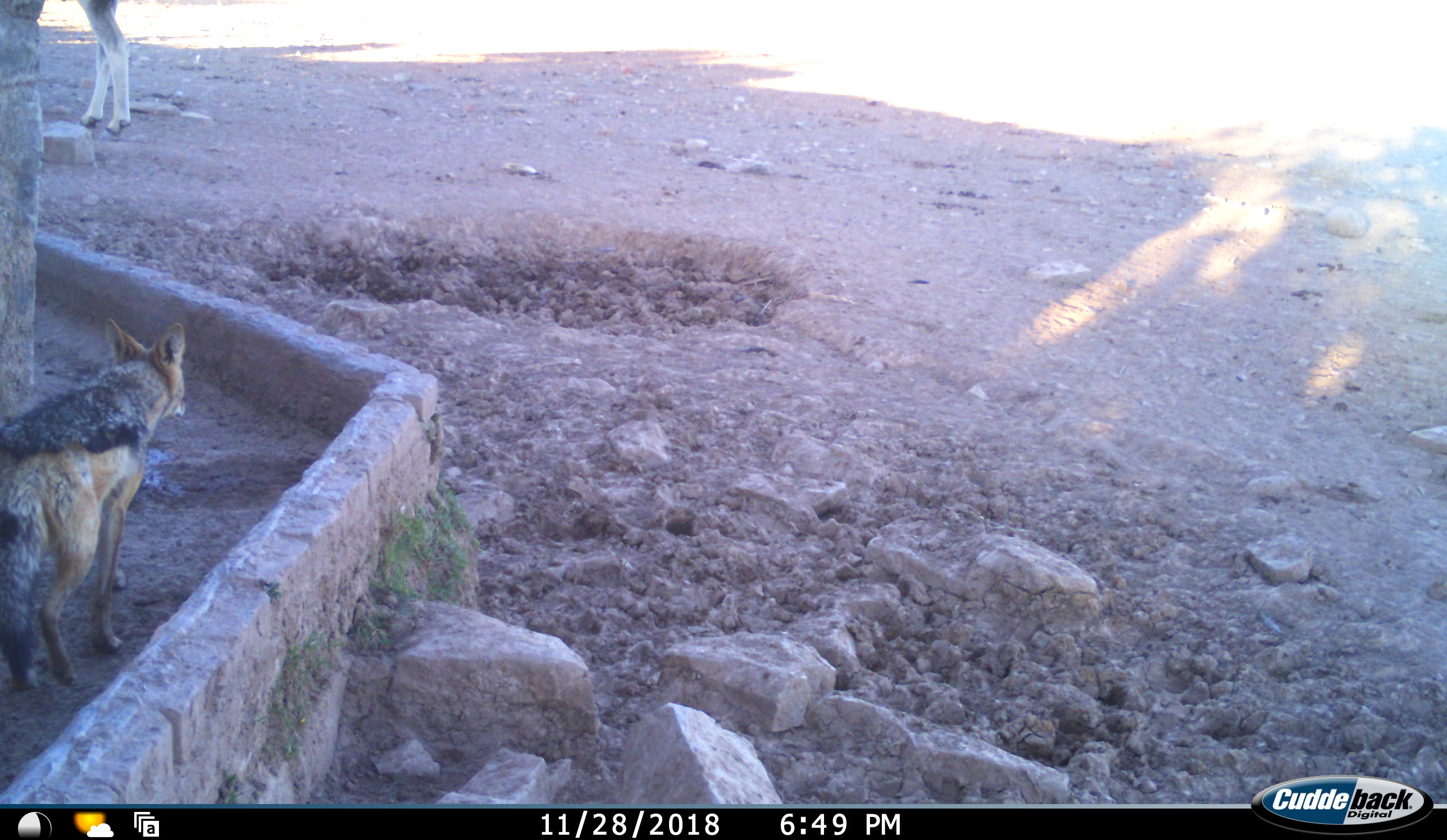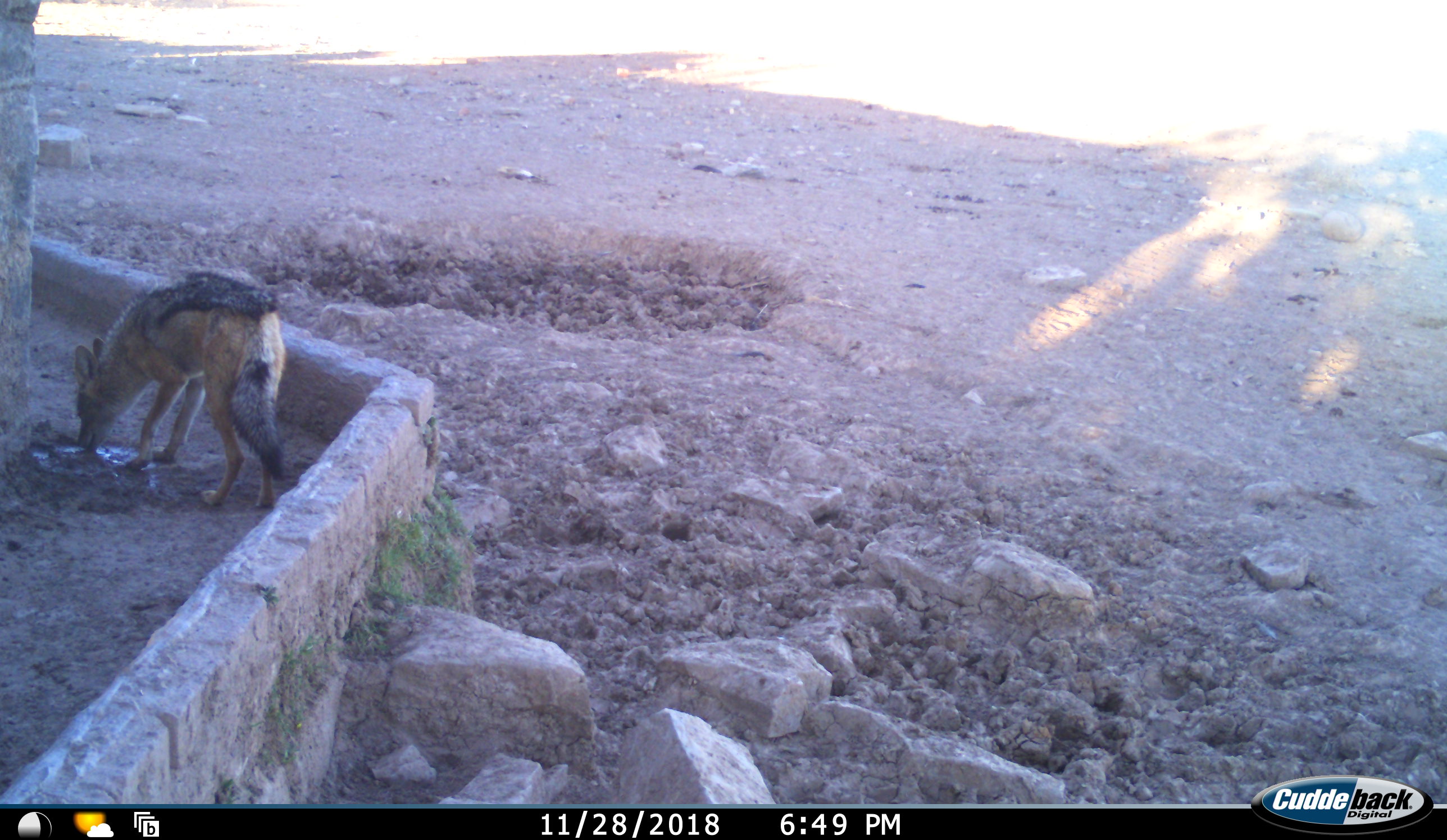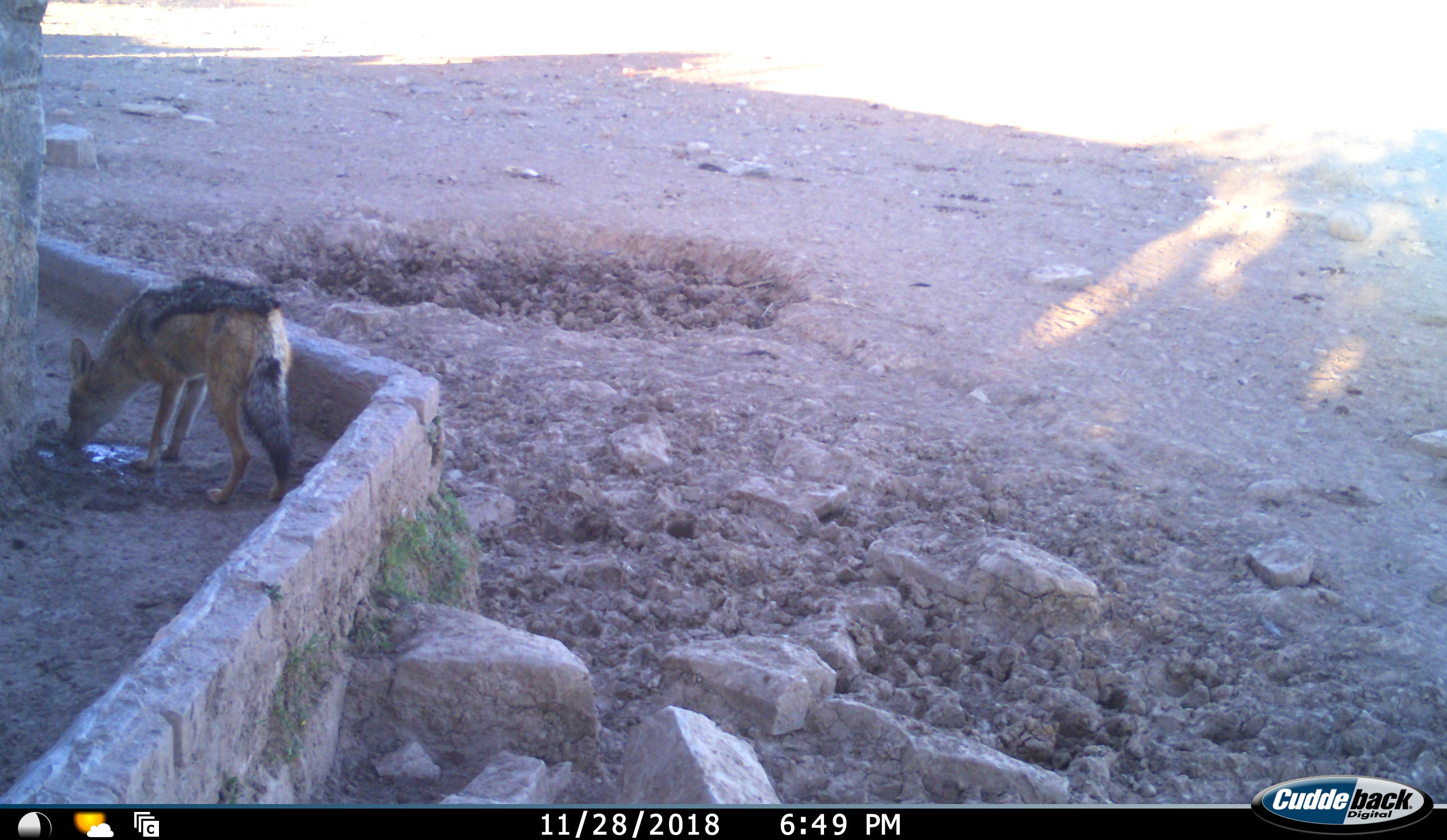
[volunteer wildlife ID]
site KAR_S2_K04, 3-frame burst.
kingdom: Animalia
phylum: Chordata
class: Mammalia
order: Artiodactyla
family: Bovidae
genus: Tragelaphus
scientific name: Tragelaphus oryx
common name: eland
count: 1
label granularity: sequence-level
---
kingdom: Animalia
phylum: Chordata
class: Mammalia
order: Carnivora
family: Canidae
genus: Lupulella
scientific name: Lupulella mesomelas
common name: black-backed jackal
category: jackalblackbacked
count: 1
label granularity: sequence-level